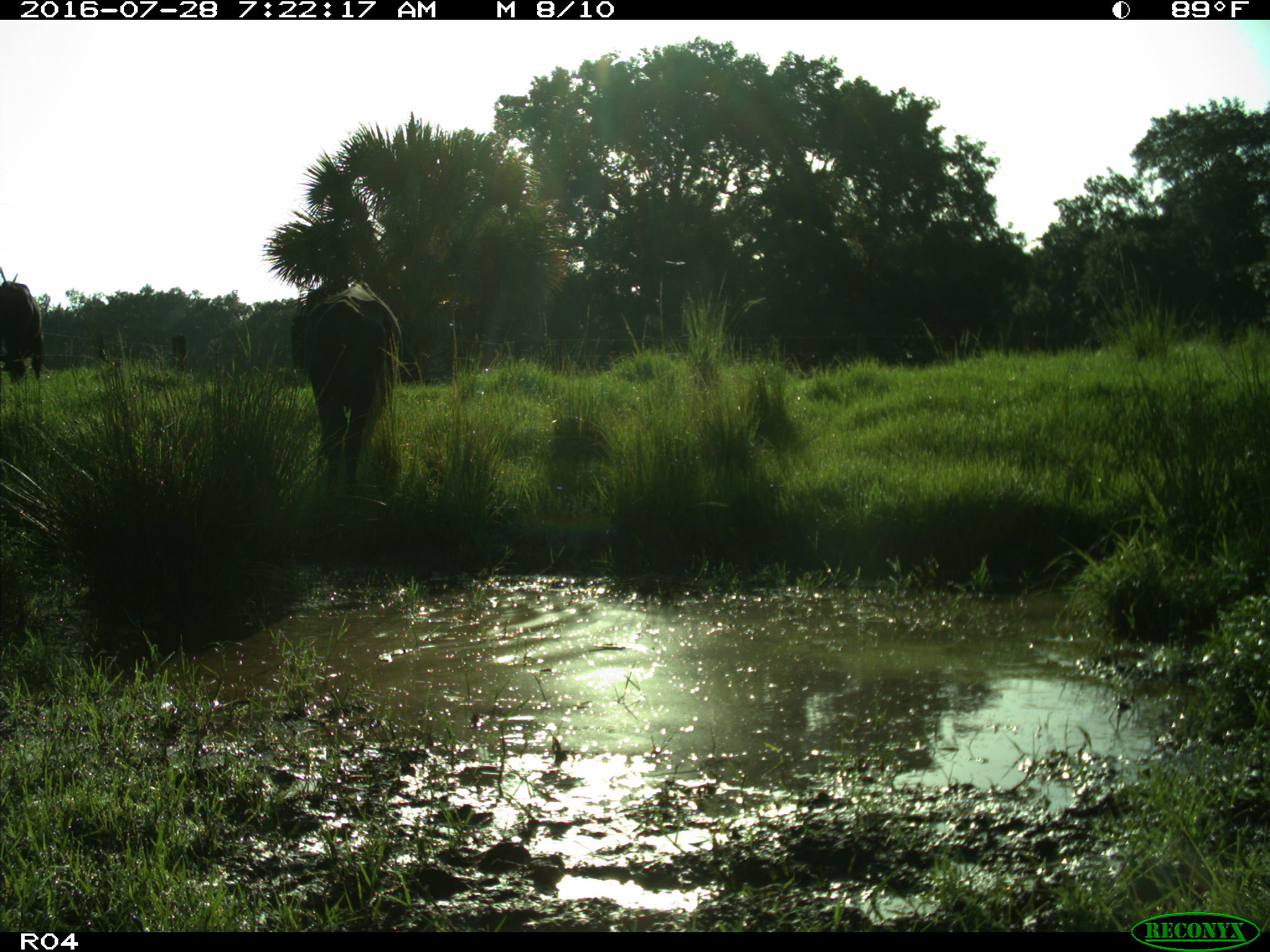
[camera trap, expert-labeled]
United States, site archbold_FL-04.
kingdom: Animalia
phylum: Chordata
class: Mammalia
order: Artiodactyla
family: Bovidae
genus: Bos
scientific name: Bos taurus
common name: domestic cow